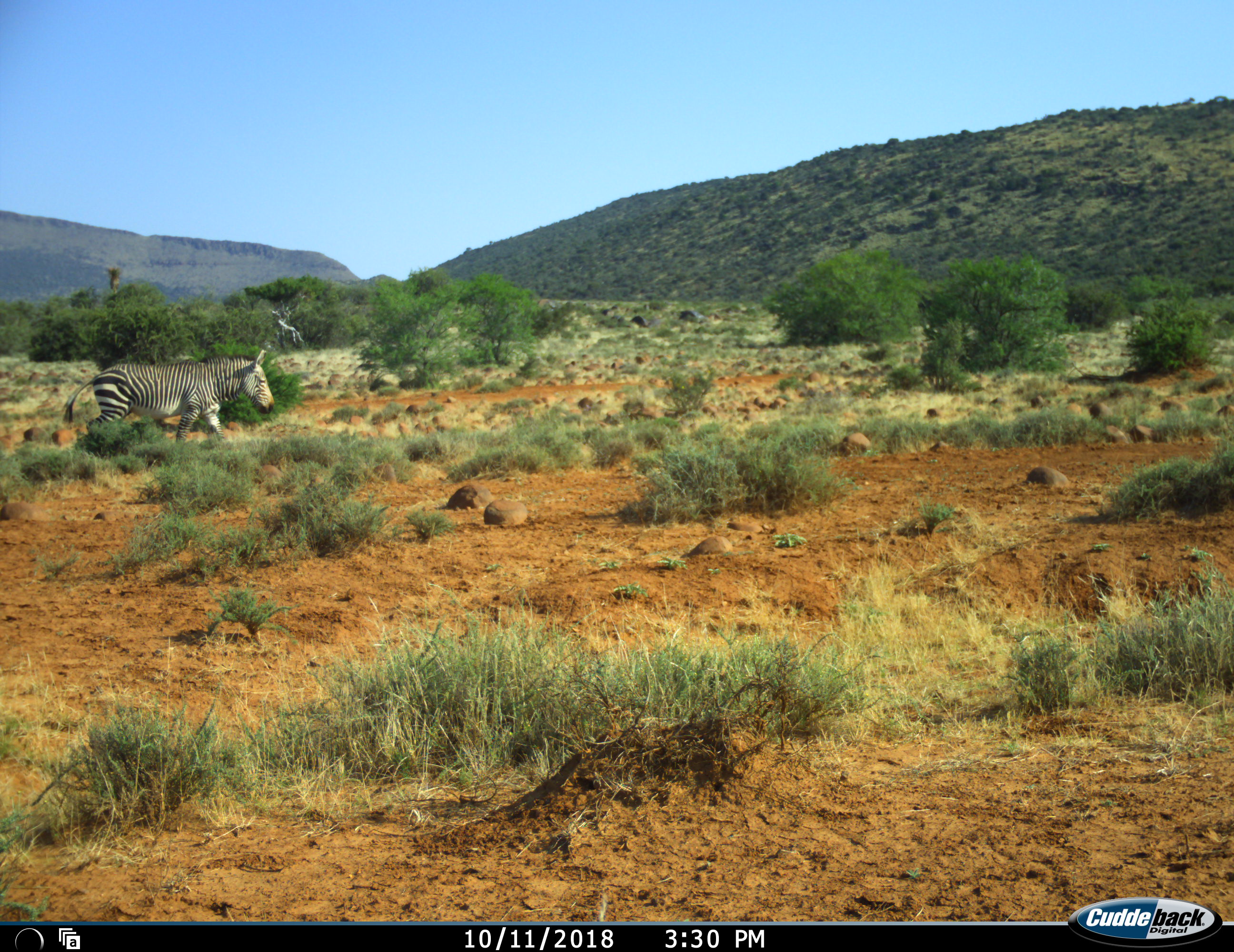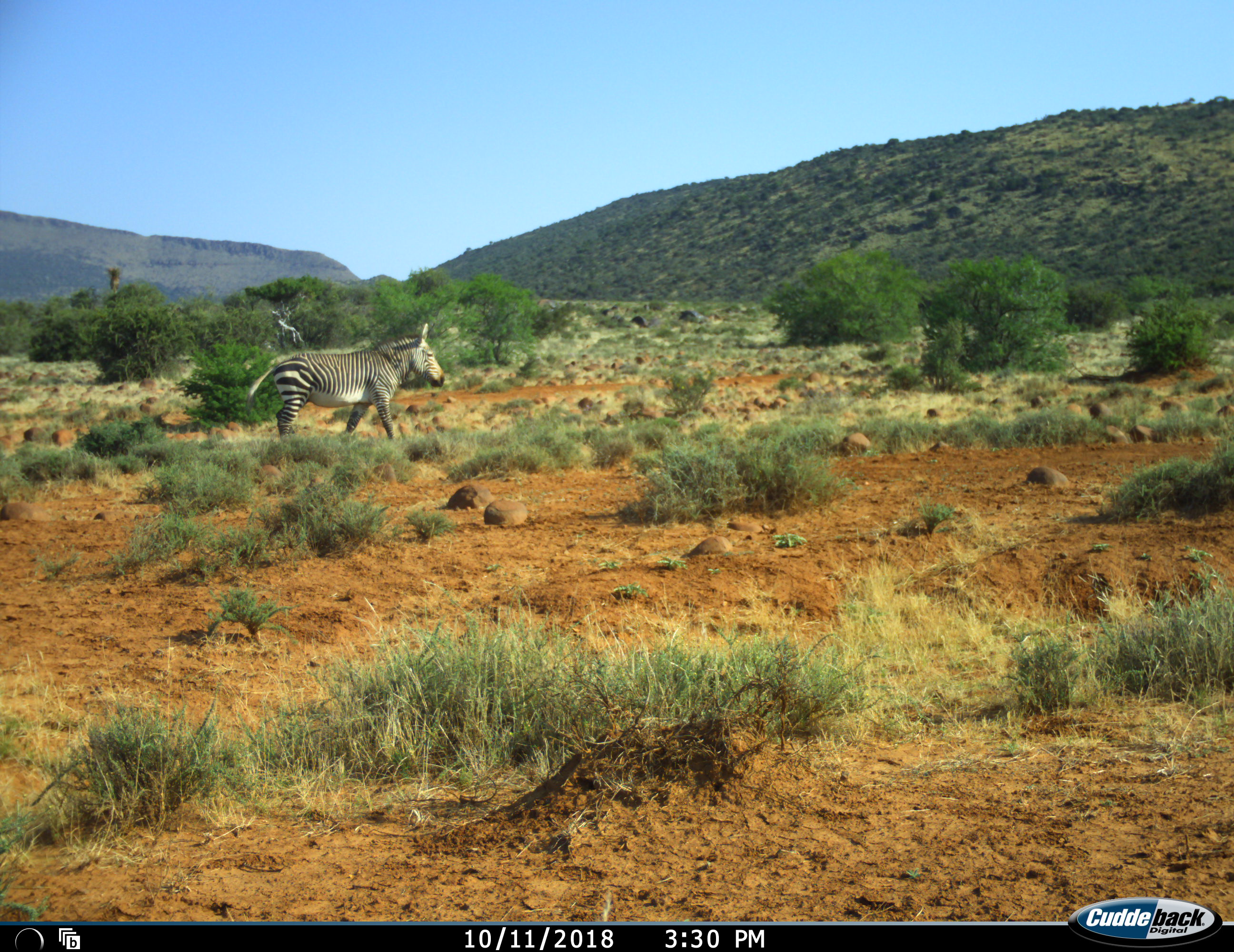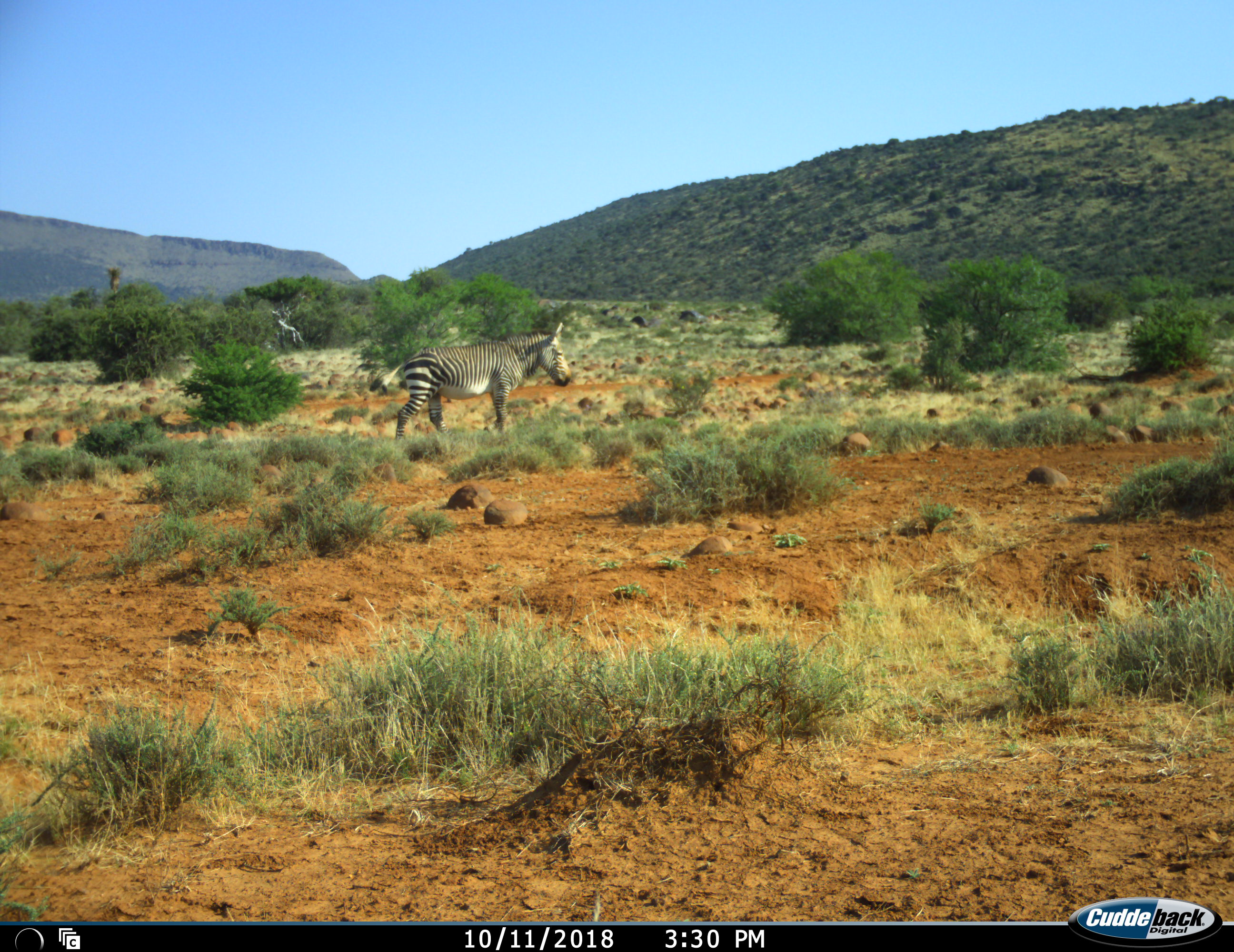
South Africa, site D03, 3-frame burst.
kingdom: Animalia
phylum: Chordata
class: Mammalia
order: Perissodactyla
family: Equidae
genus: Equus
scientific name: Equus zebra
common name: mountain zebra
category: zebramountain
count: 1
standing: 10%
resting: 0%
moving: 100%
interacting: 0%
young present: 0%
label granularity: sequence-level